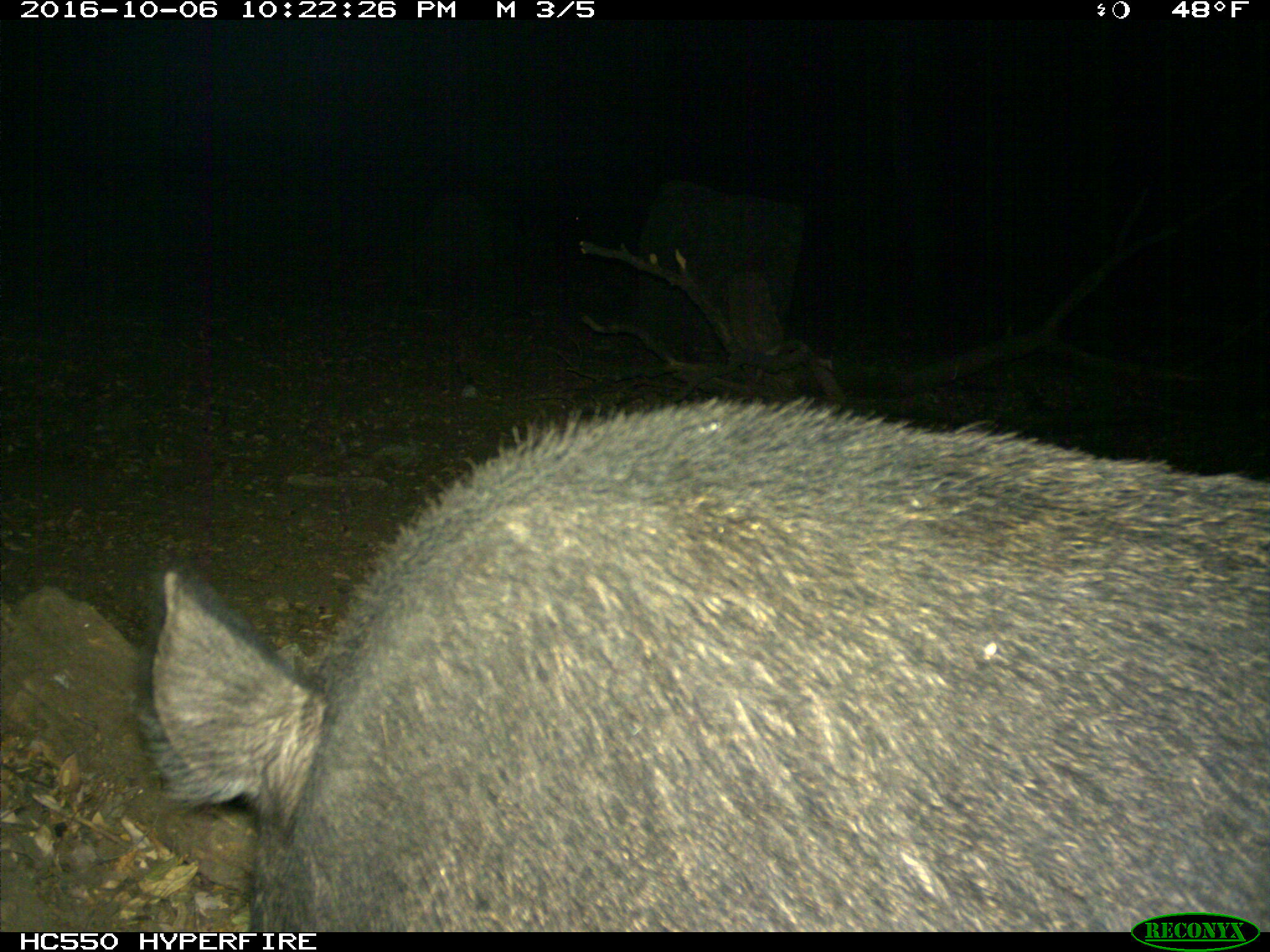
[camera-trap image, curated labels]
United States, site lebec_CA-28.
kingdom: Animalia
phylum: Chordata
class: Mammalia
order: Artiodactyla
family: Suidae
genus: Sus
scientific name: Sus scrofa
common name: wild boar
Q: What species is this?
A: Sus scrofa (wild boar).